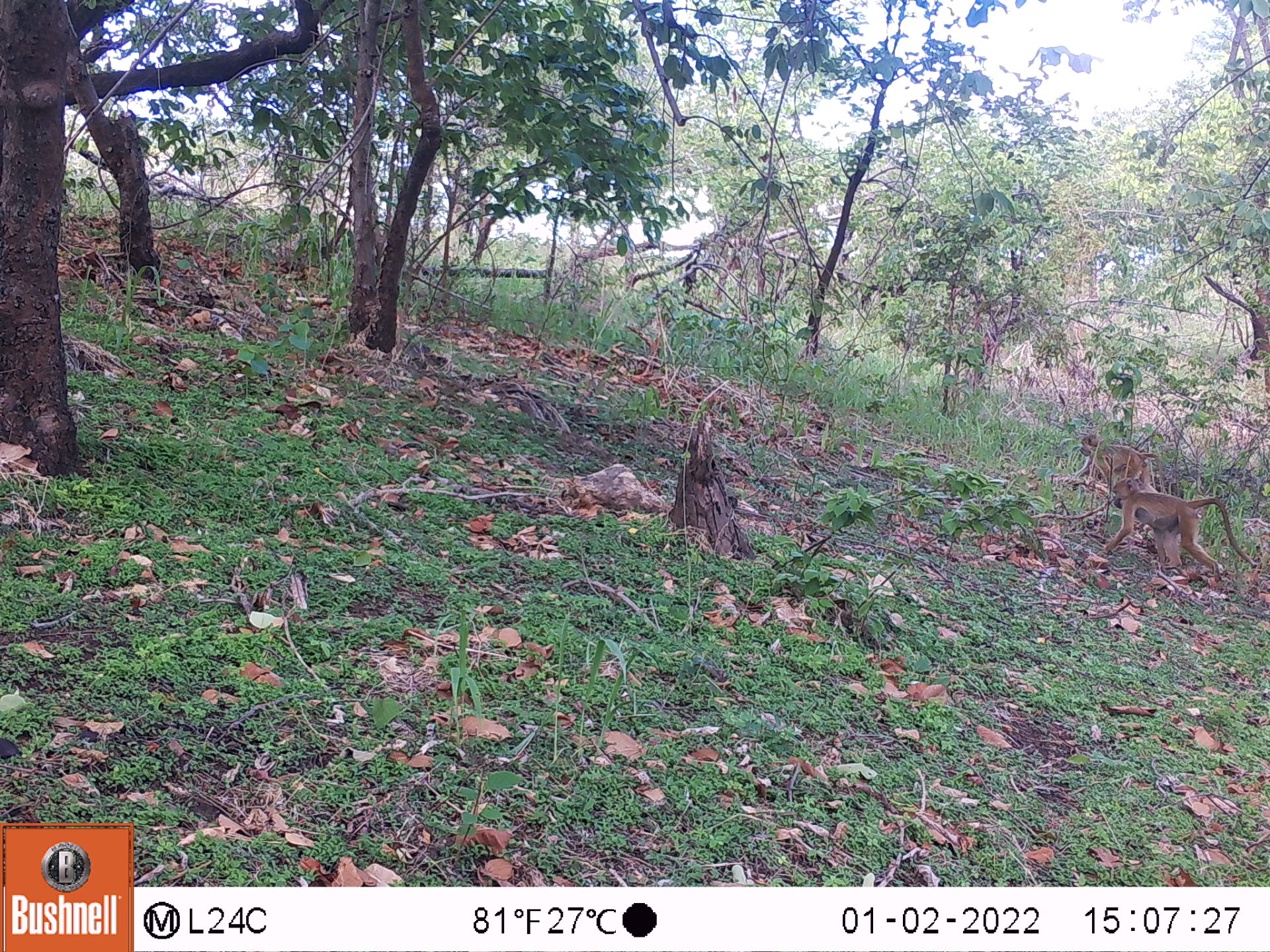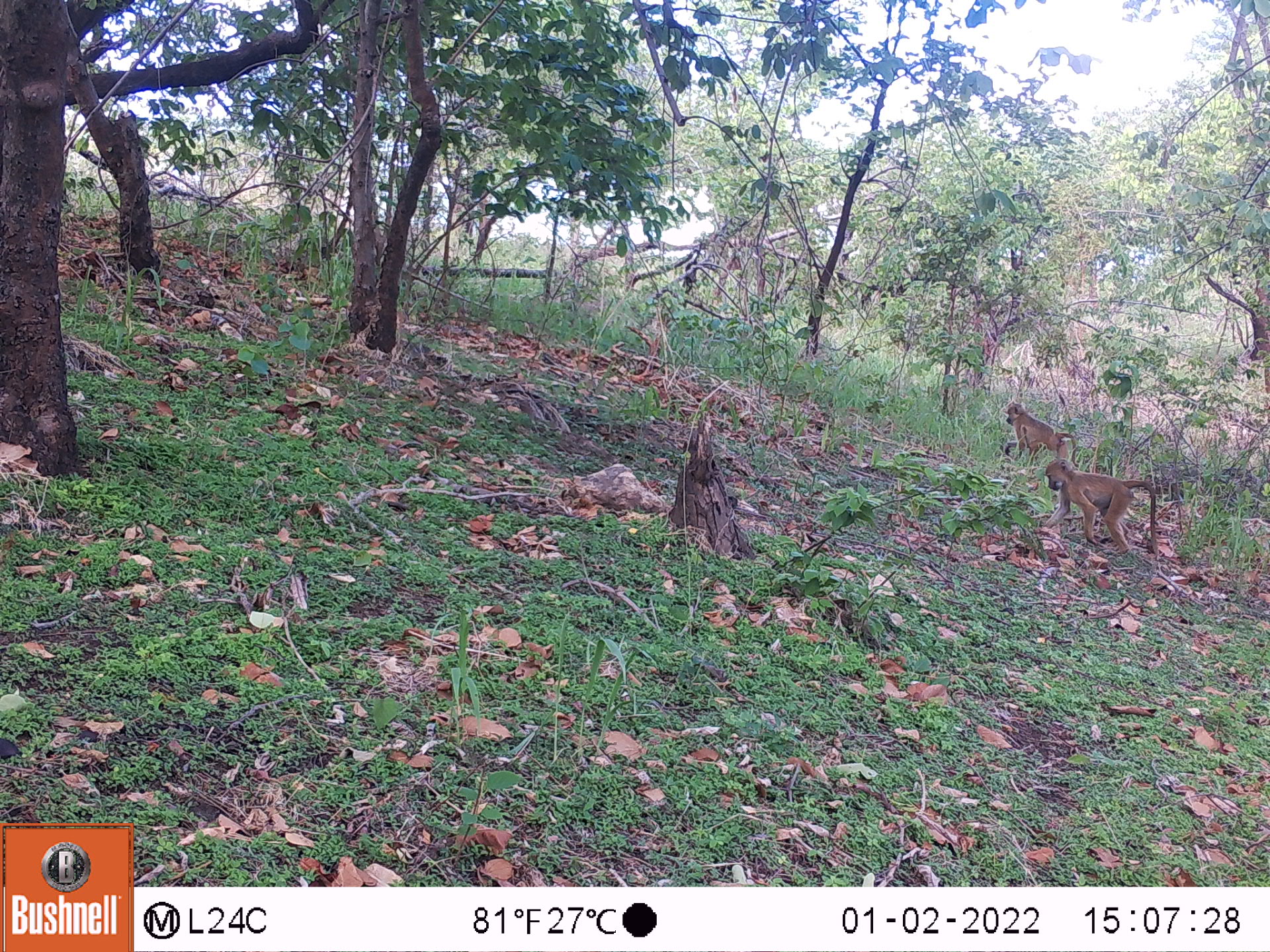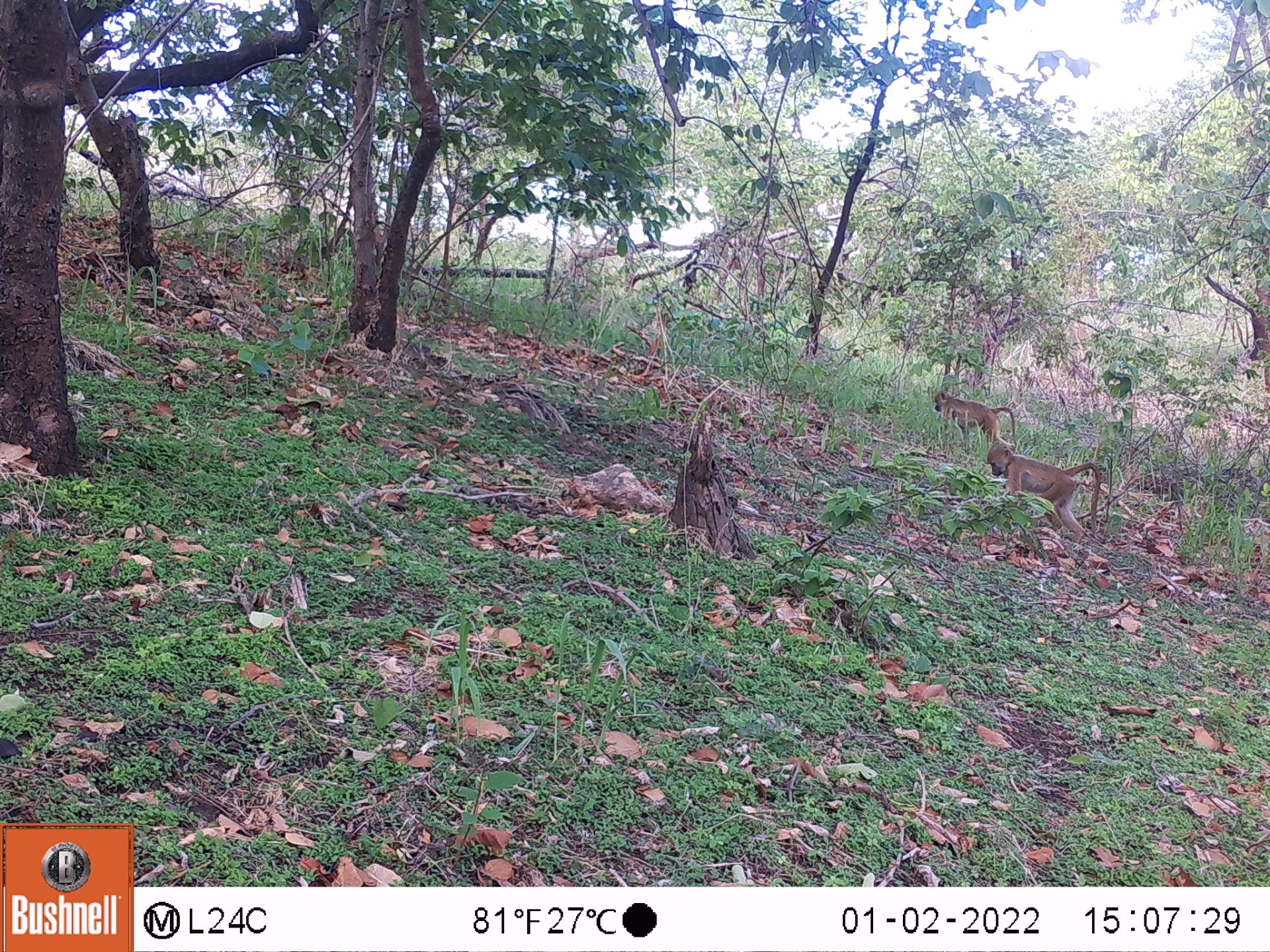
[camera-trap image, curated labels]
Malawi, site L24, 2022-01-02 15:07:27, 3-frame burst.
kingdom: Animalia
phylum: Chordata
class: Mammalia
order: Primates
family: Cercopithecidae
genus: Papio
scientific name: Papio cynocephalus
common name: yellow baboon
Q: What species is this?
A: Yellow baboon (Papio cynocephalus).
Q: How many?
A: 2.